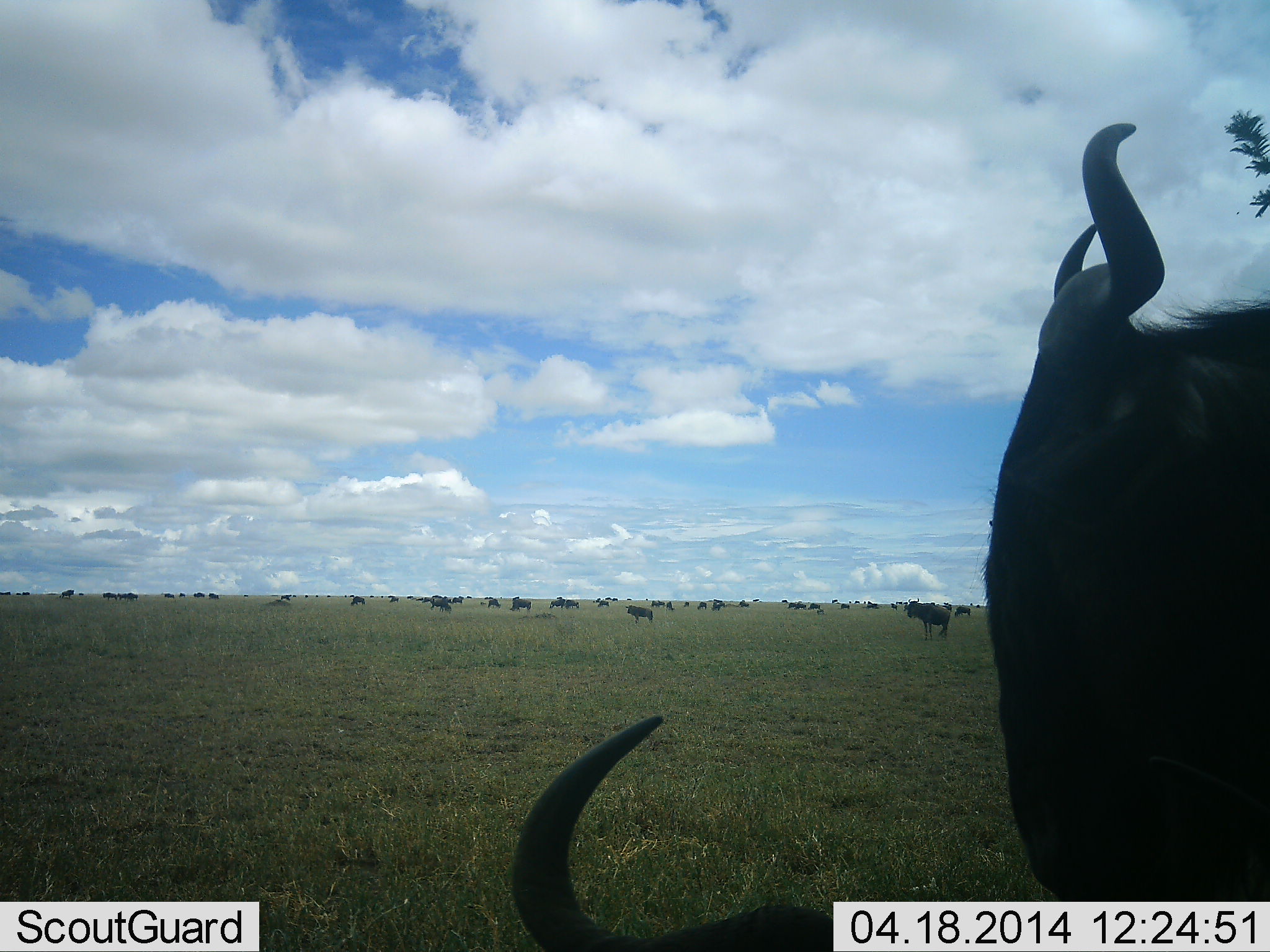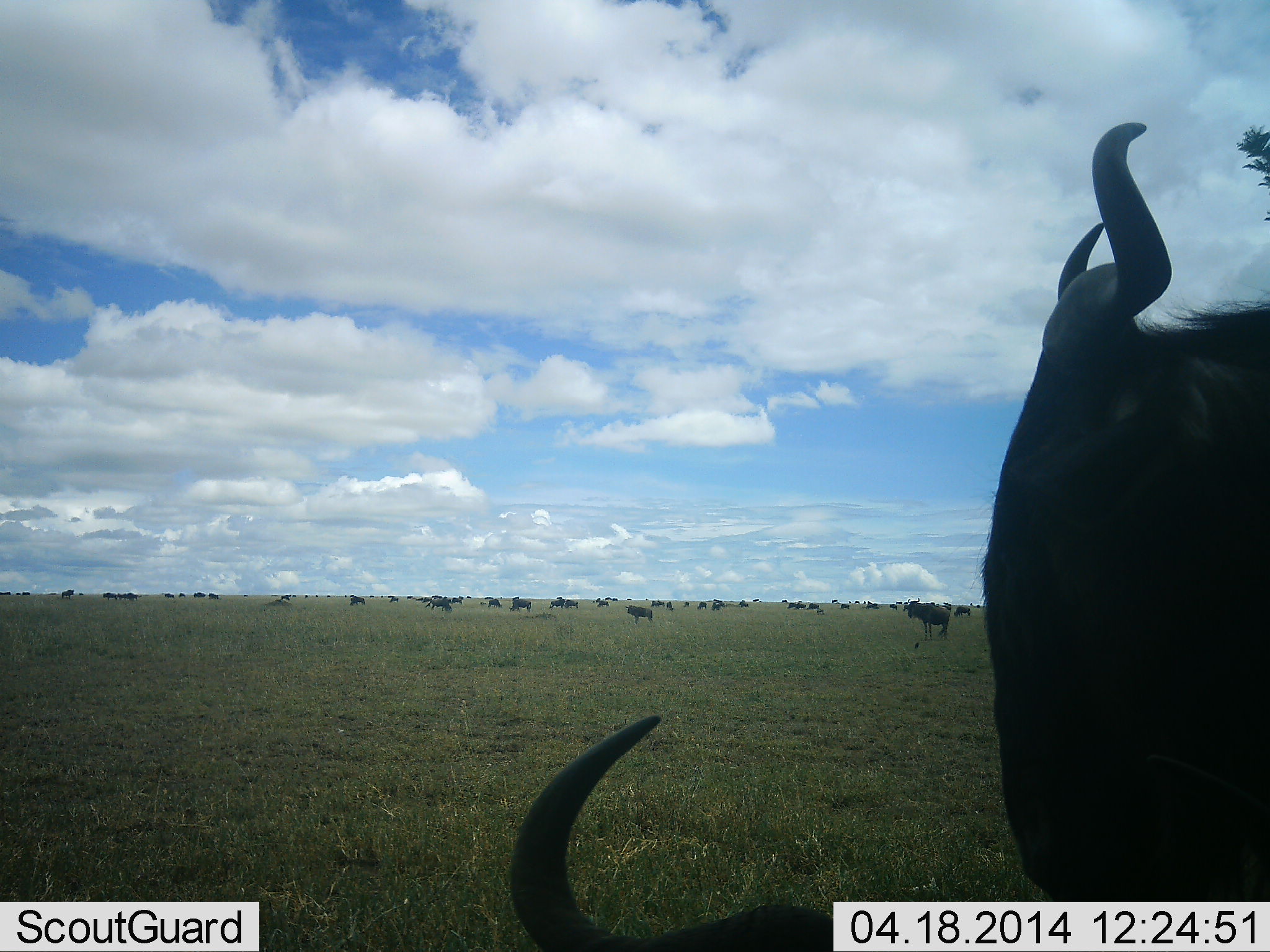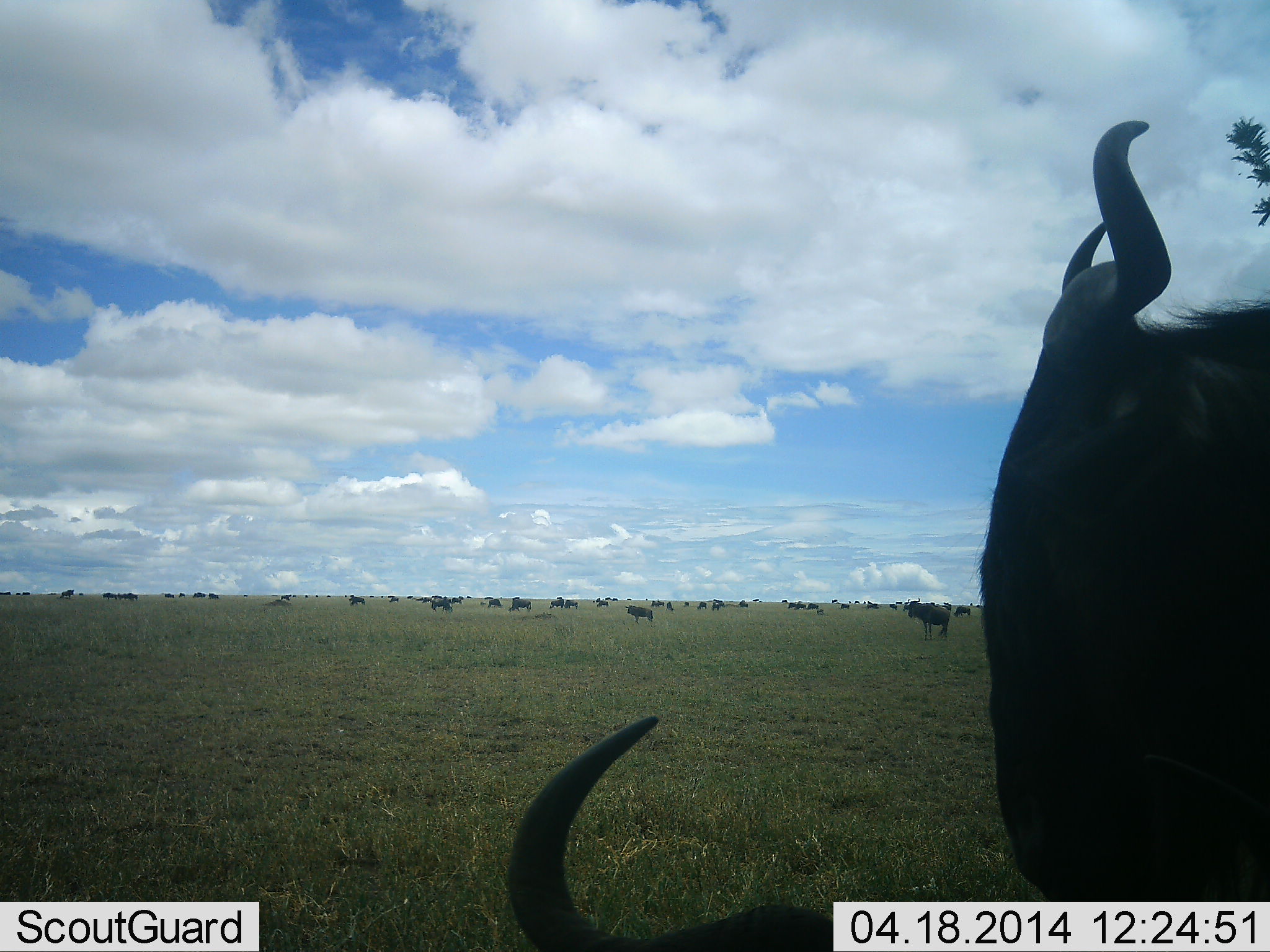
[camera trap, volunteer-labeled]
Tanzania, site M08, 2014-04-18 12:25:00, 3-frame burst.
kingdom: Animalia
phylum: Chordata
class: Mammalia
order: Artiodactyla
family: Bovidae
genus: Connochaetes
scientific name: Connochaetes taurinus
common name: blue wildebeest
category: wildebeest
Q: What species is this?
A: Wildebeest (blue wildebeest) (Connochaetes taurinus).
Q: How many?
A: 11-50.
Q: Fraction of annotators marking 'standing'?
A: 60%.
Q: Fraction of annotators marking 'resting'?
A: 80%.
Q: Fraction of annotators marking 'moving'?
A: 50%.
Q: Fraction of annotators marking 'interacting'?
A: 10%.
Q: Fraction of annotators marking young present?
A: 10%.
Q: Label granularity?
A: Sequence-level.